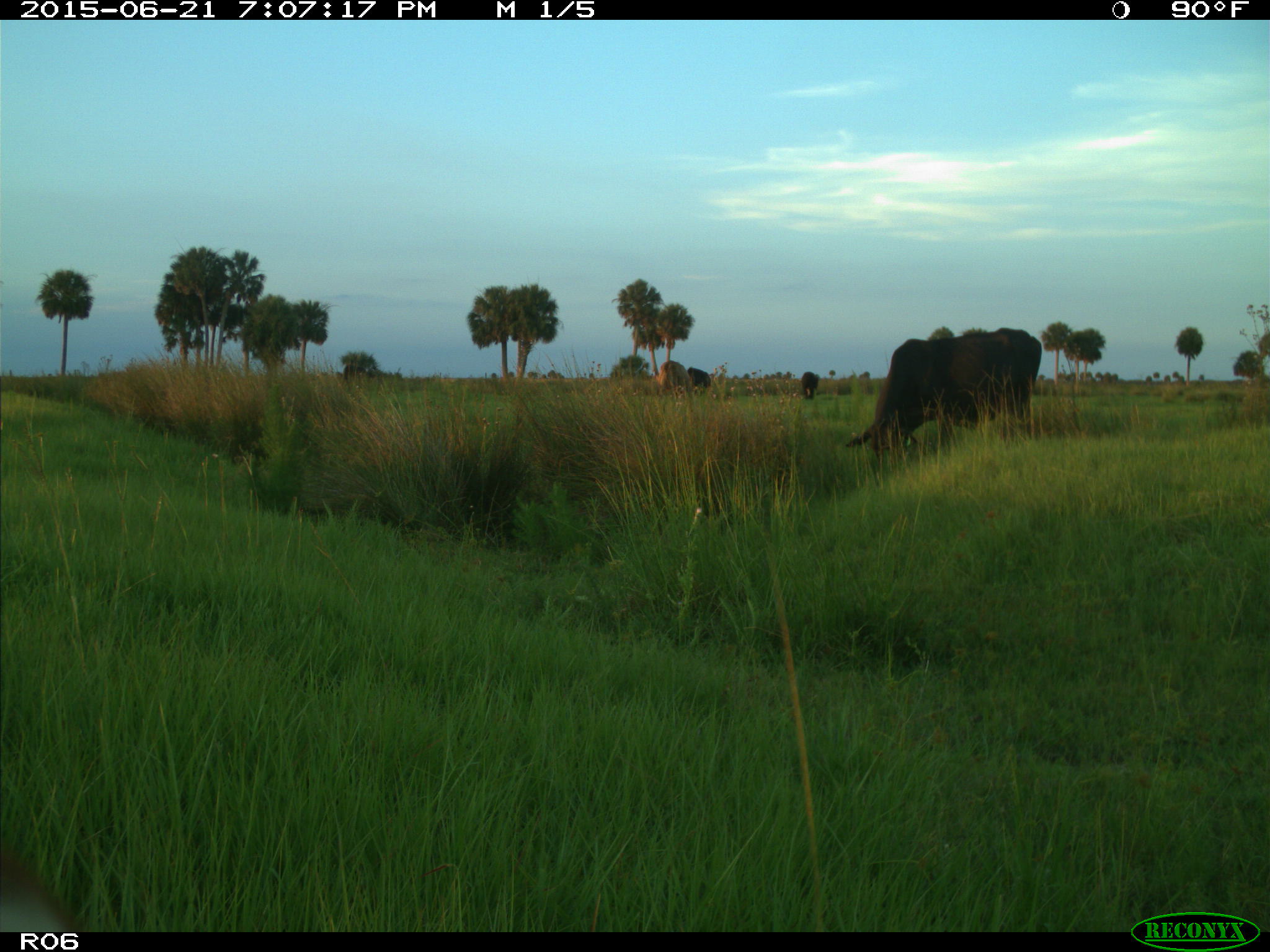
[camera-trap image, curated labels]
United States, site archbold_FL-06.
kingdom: Animalia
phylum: Chordata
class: Mammalia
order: Artiodactyla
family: Bovidae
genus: Bos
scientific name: Bos taurus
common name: domestic cow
Bos taurus (domestic cow).